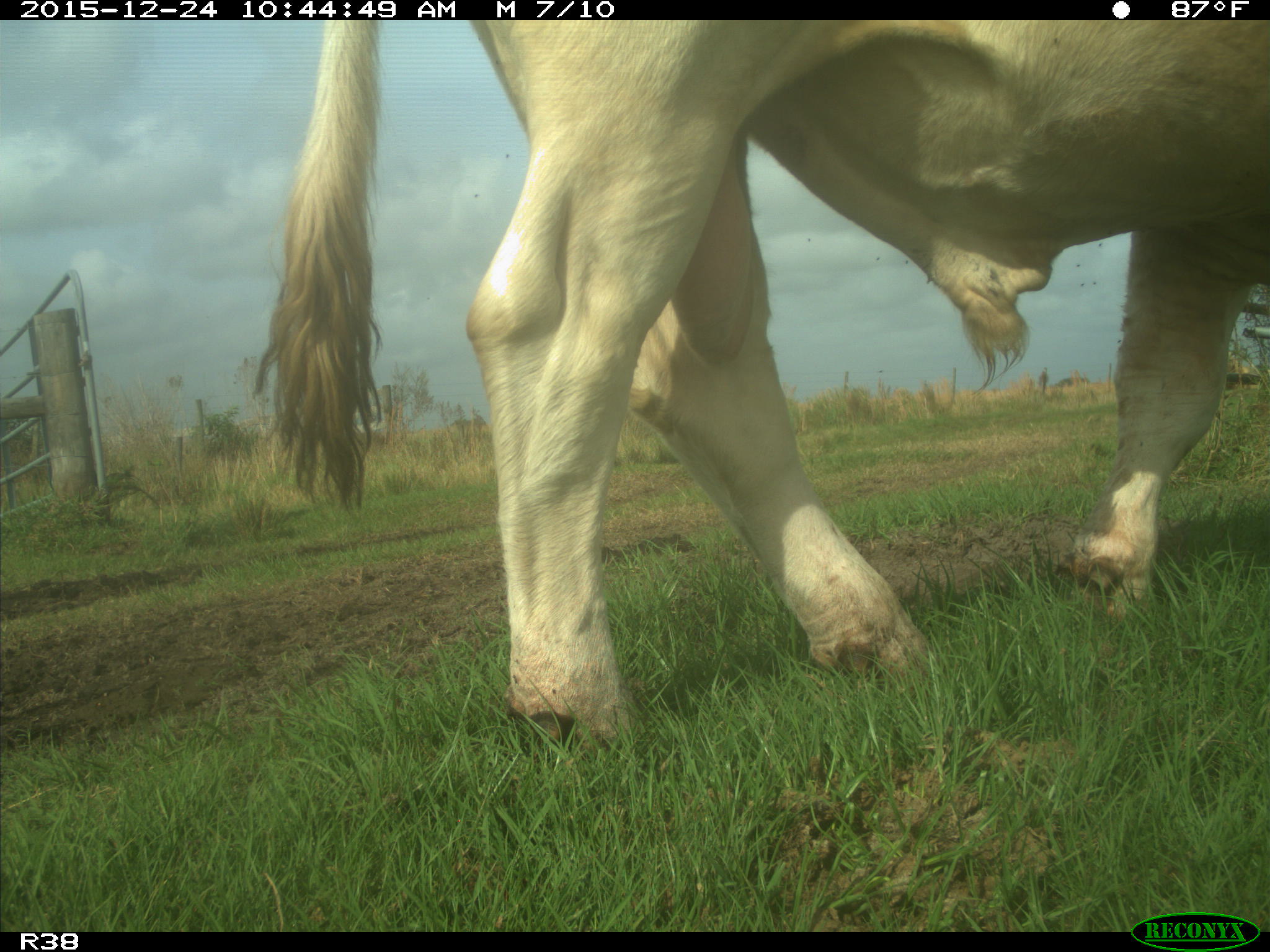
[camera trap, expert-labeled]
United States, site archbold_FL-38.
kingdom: Animalia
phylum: Chordata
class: Mammalia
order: Artiodactyla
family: Bovidae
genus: Bos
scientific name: Bos taurus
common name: domestic cow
Bos taurus (domestic cow).